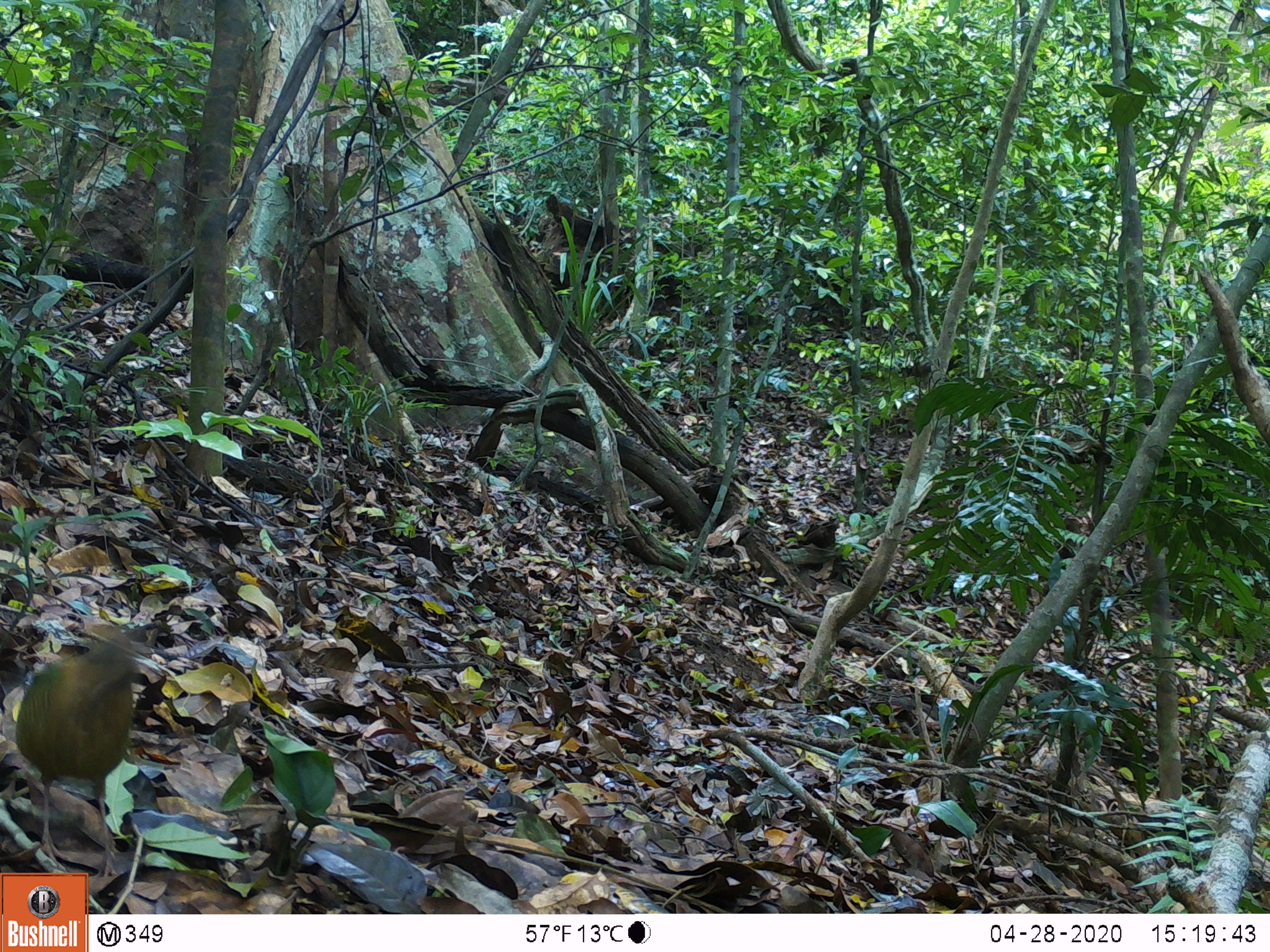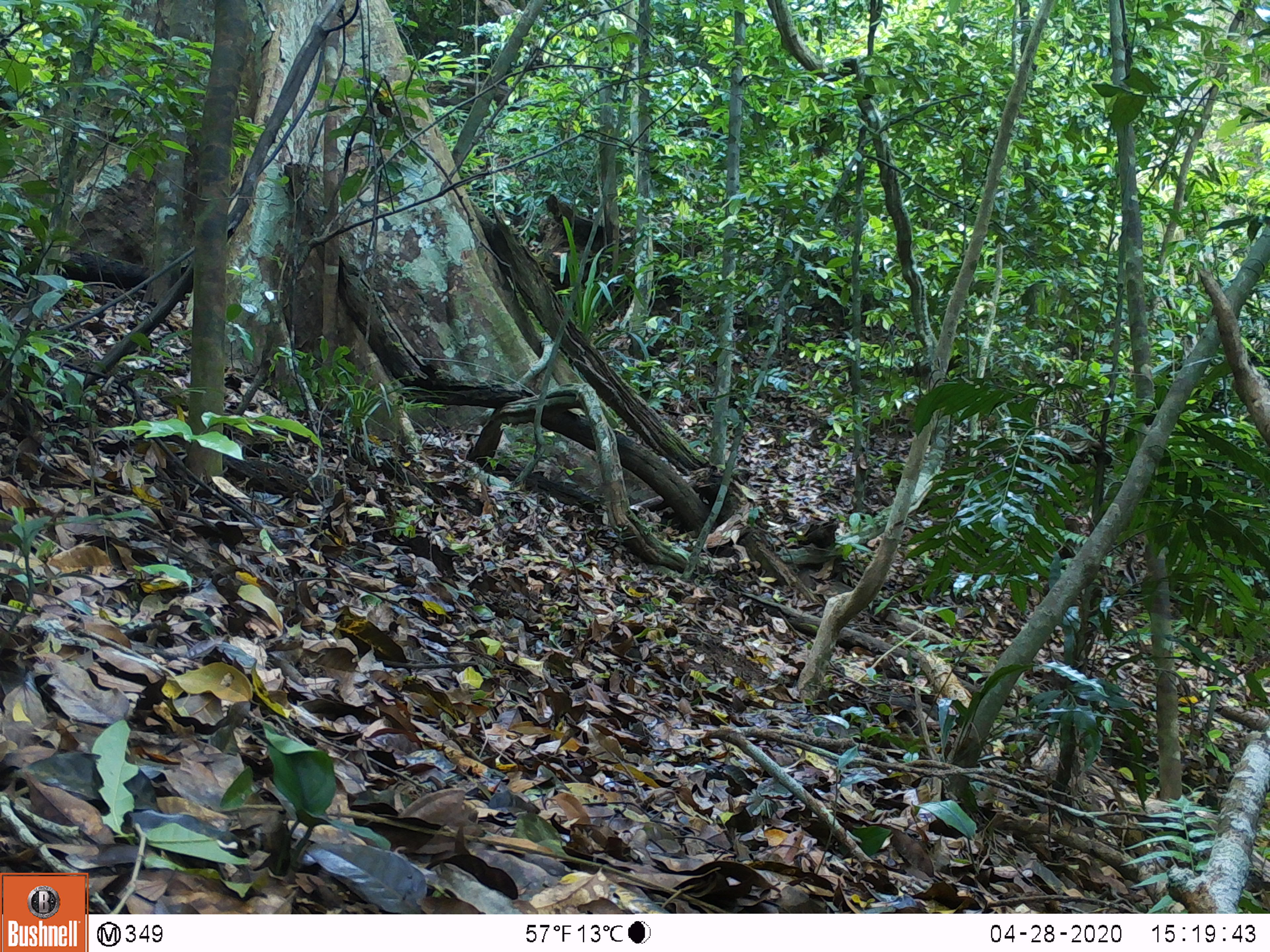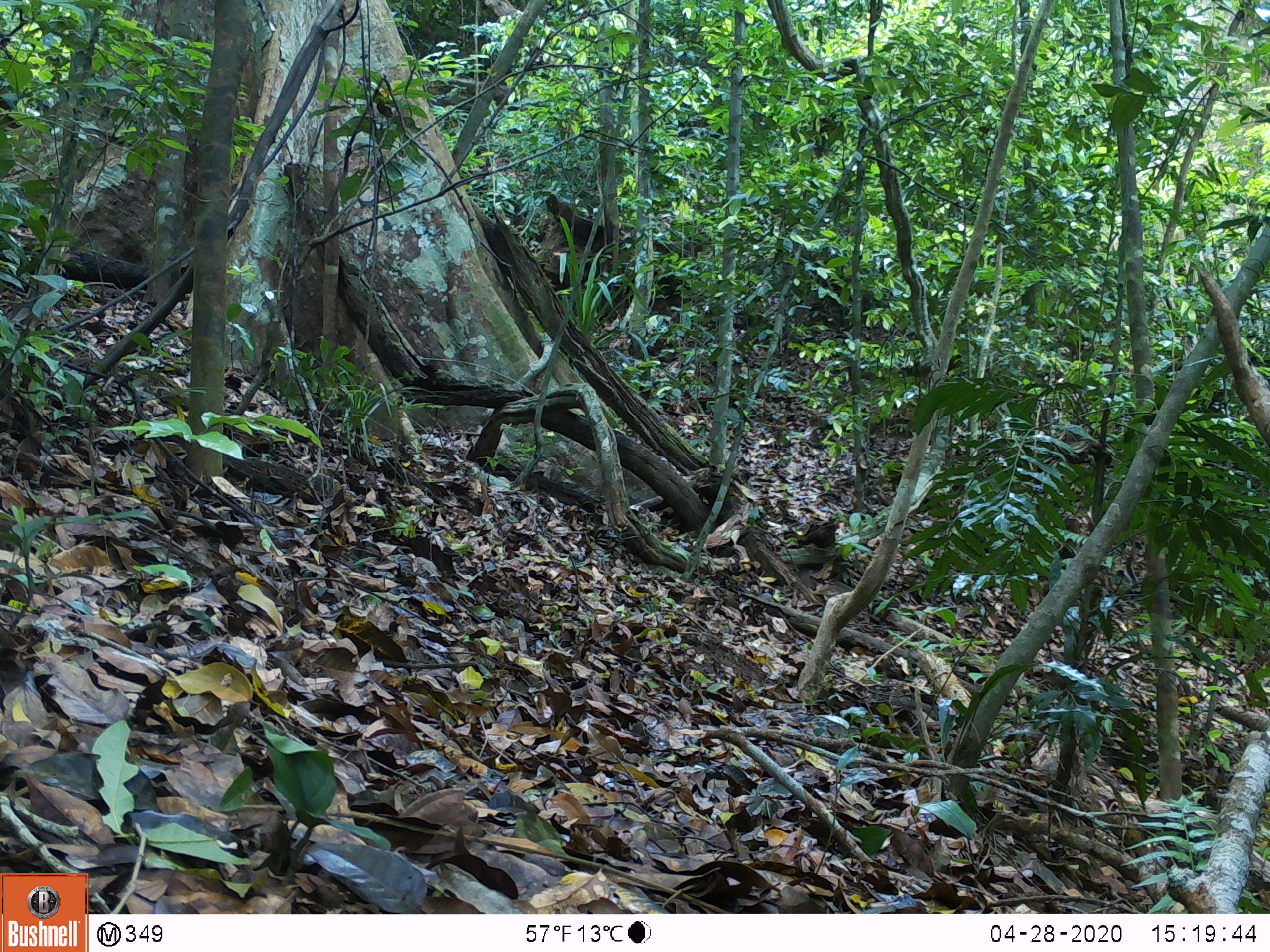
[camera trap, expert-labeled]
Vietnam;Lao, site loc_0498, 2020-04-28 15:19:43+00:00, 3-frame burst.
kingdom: Animalia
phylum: Chordata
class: Aves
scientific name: Aves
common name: bird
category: unidentified bird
Unidentified bird (bird) (Aves). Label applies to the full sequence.